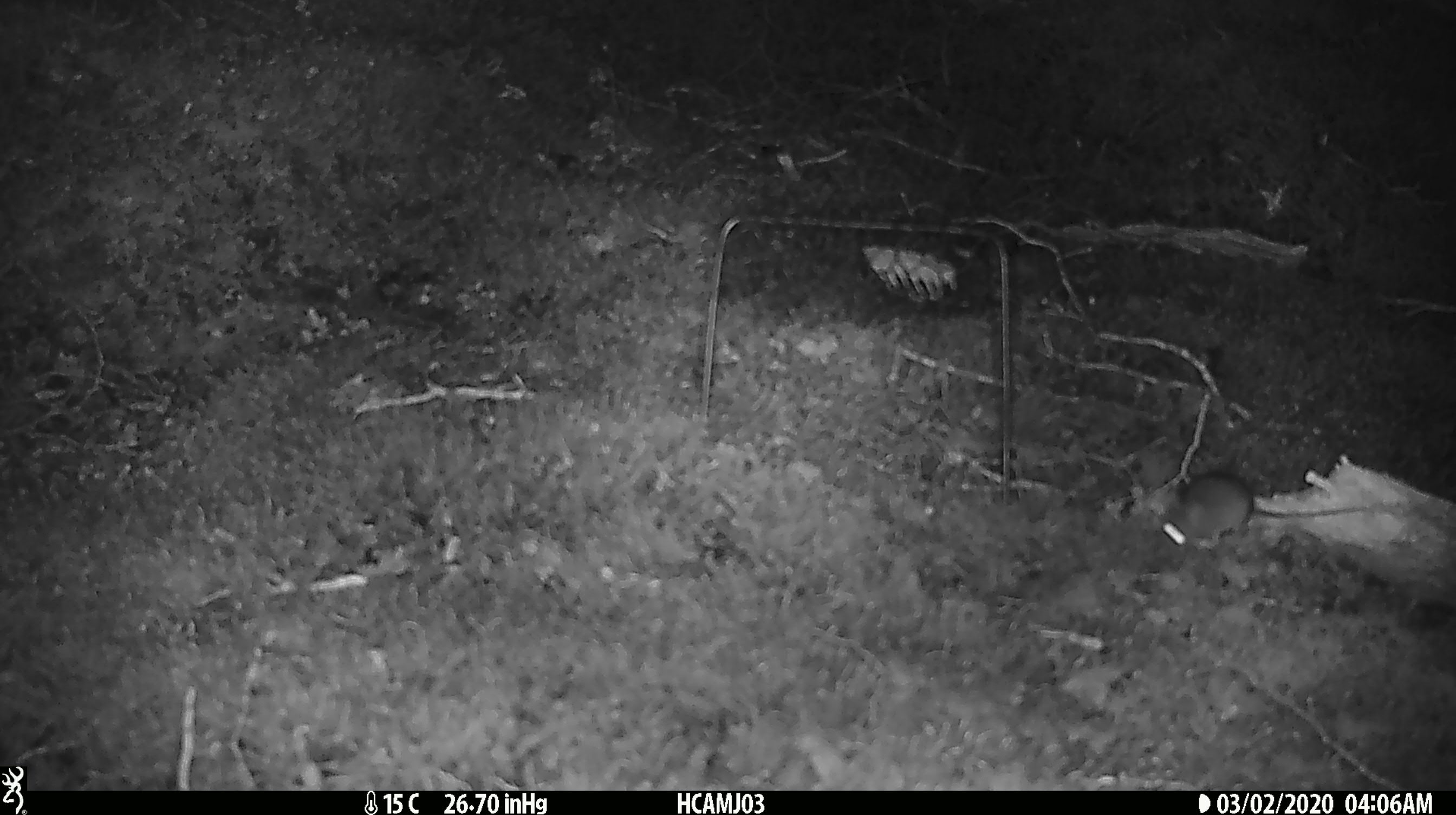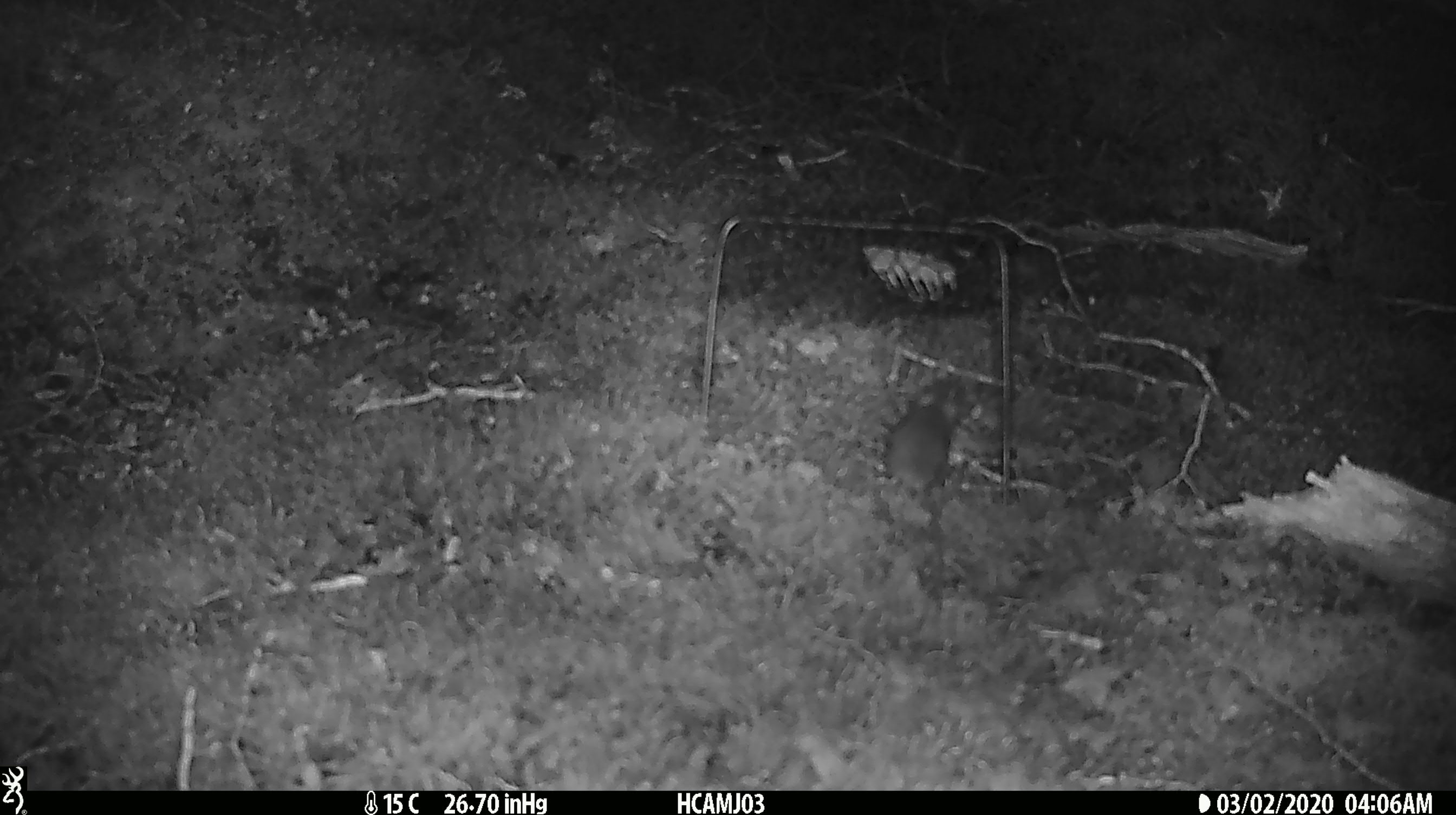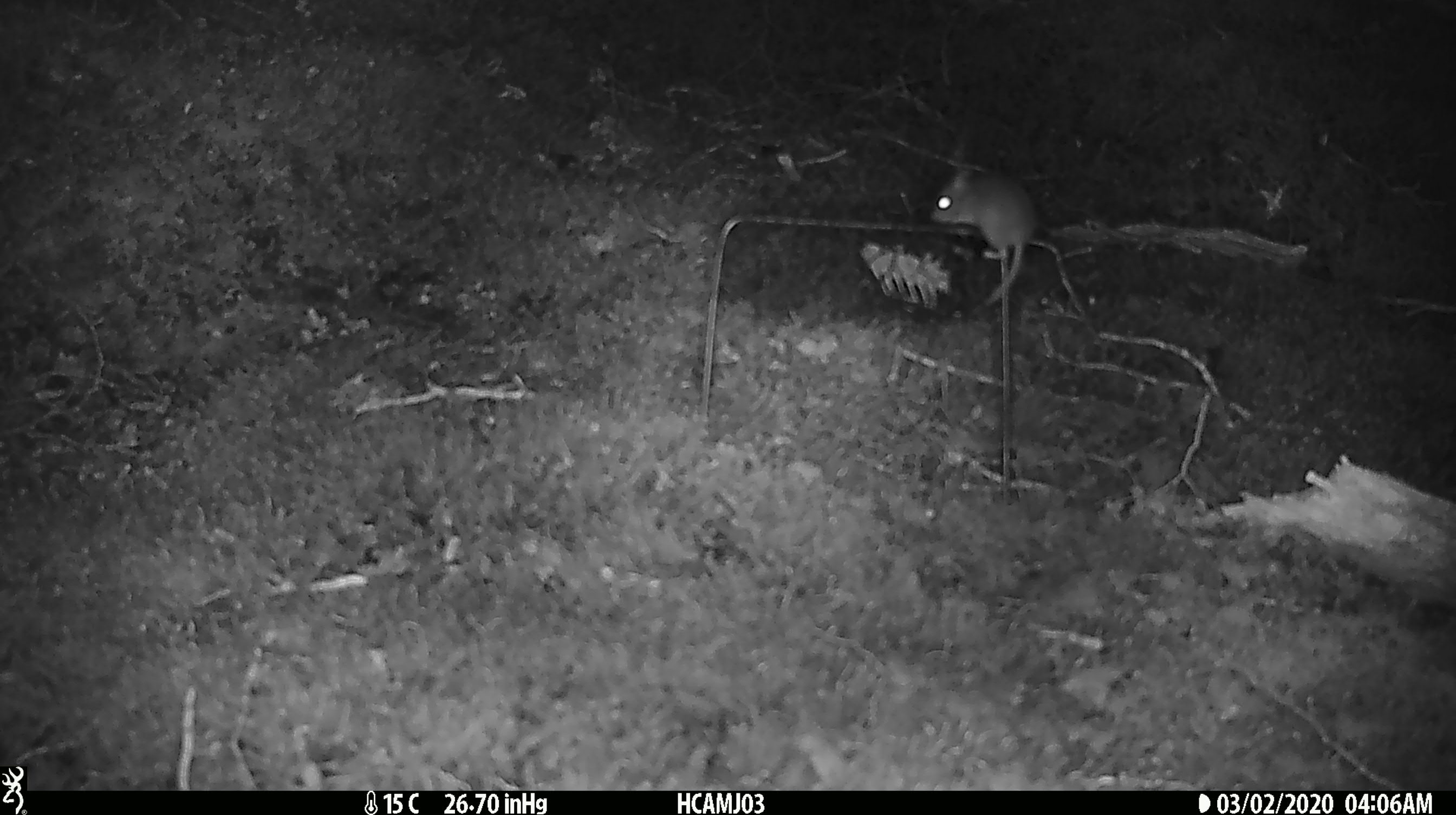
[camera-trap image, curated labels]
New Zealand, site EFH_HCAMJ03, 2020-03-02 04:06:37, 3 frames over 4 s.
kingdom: Animalia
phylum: Chordata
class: Mammalia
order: Rodentia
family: Muridae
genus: Mus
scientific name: Mus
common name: mouse